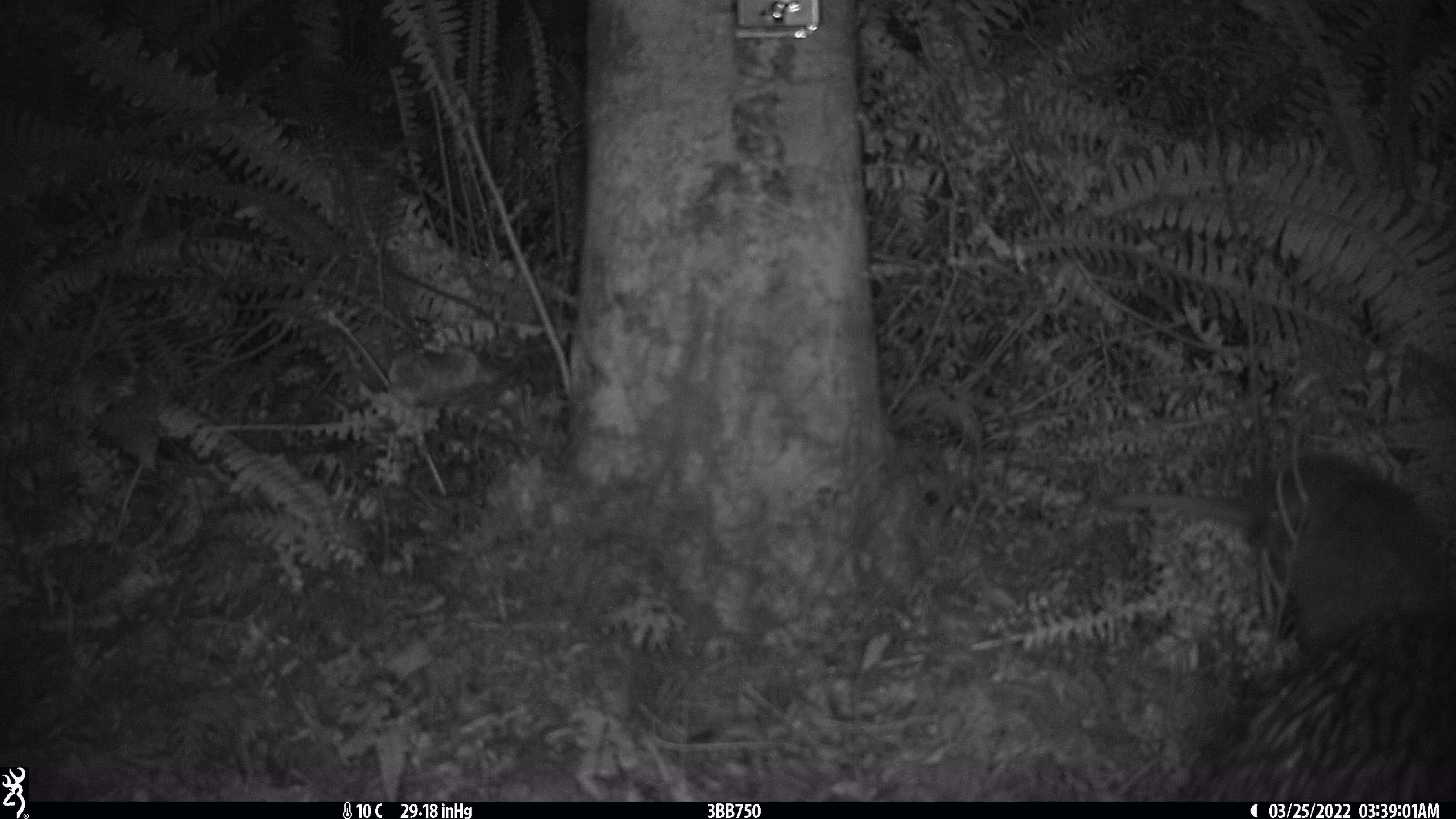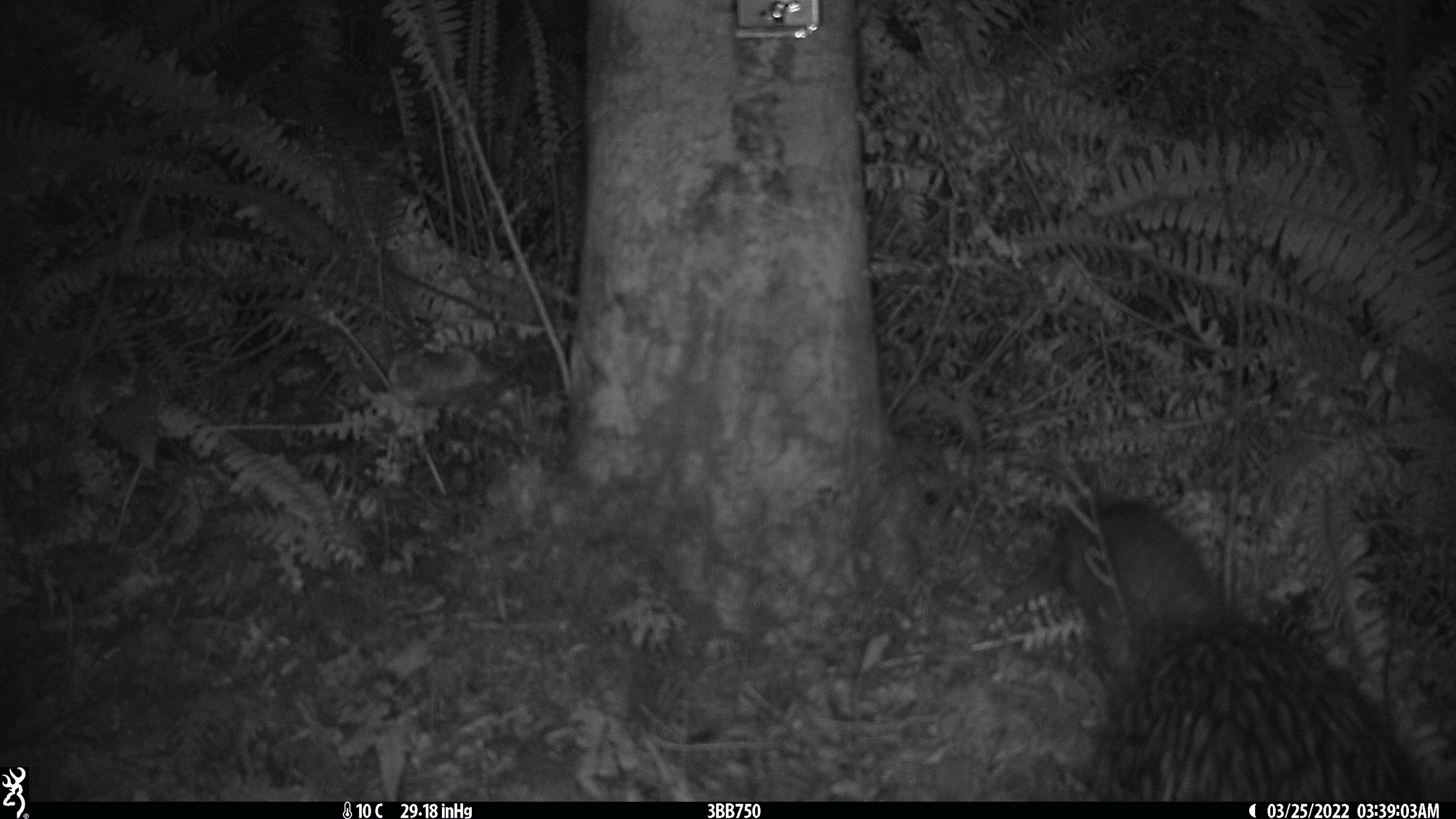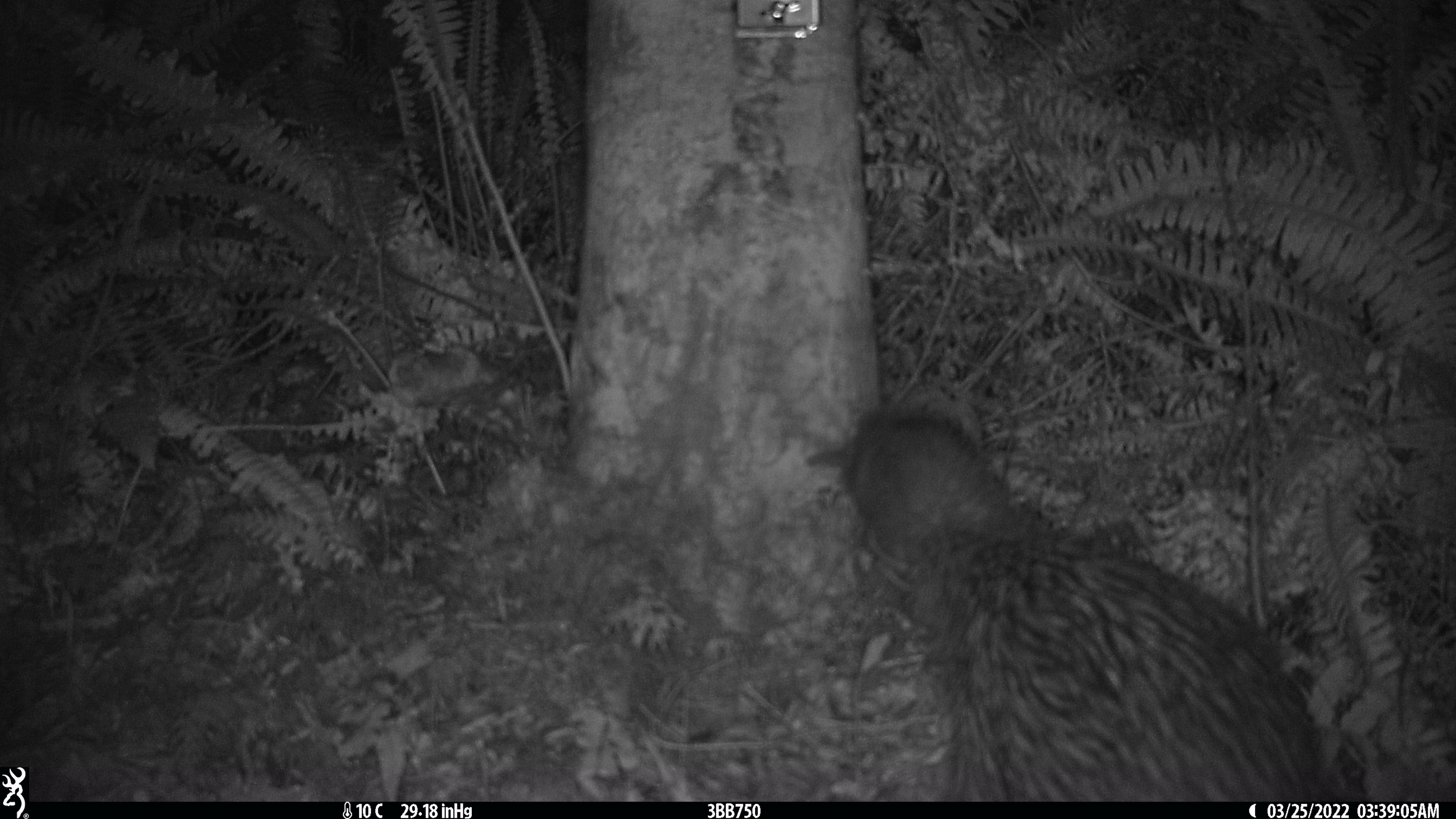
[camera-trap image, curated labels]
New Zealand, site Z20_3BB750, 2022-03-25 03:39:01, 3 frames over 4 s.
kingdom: Animalia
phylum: Chordata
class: Aves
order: Apterygiformes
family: Apterygidae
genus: Apteryx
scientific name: Apteryx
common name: kiwi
Kiwi (Apteryx).